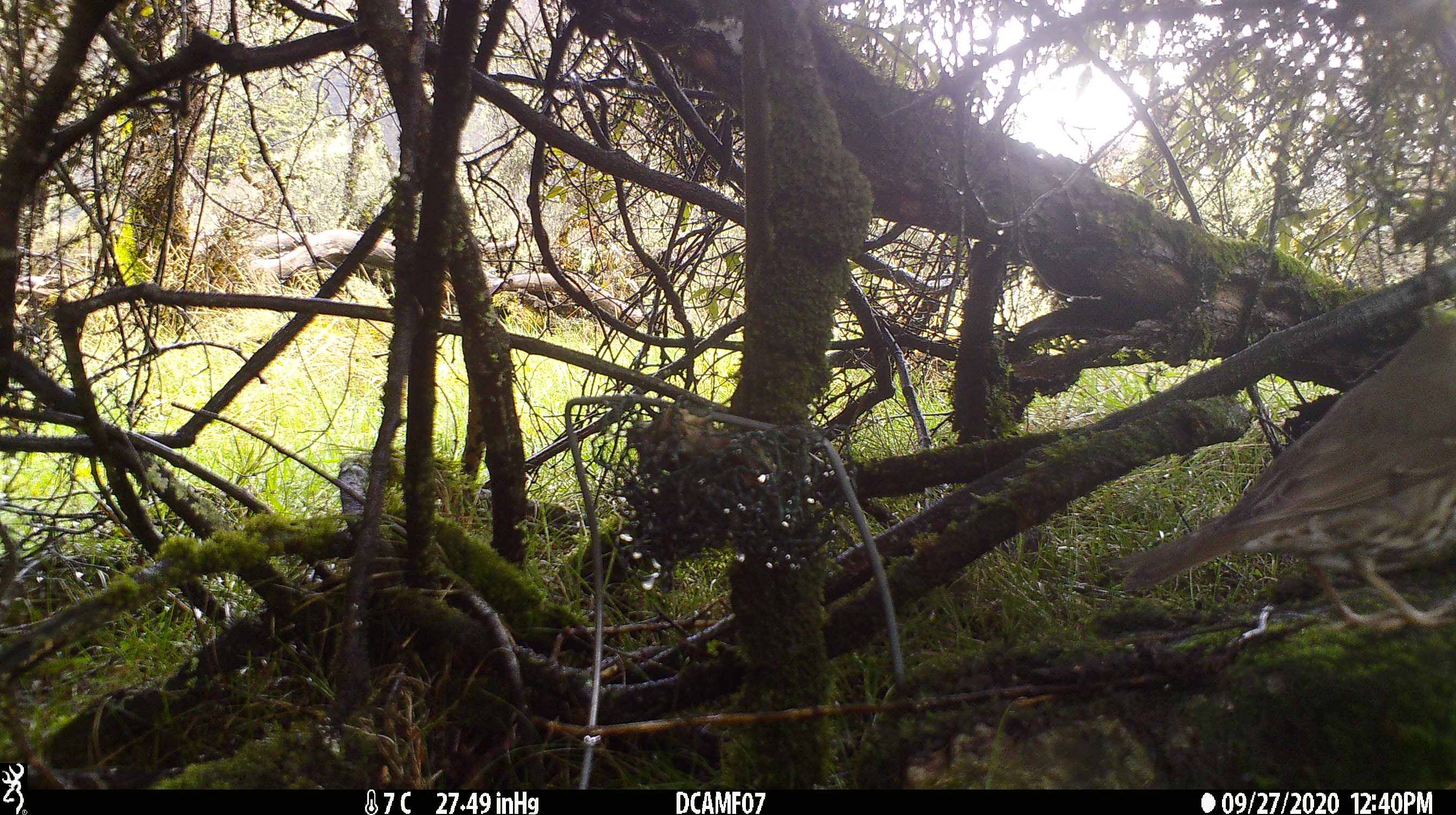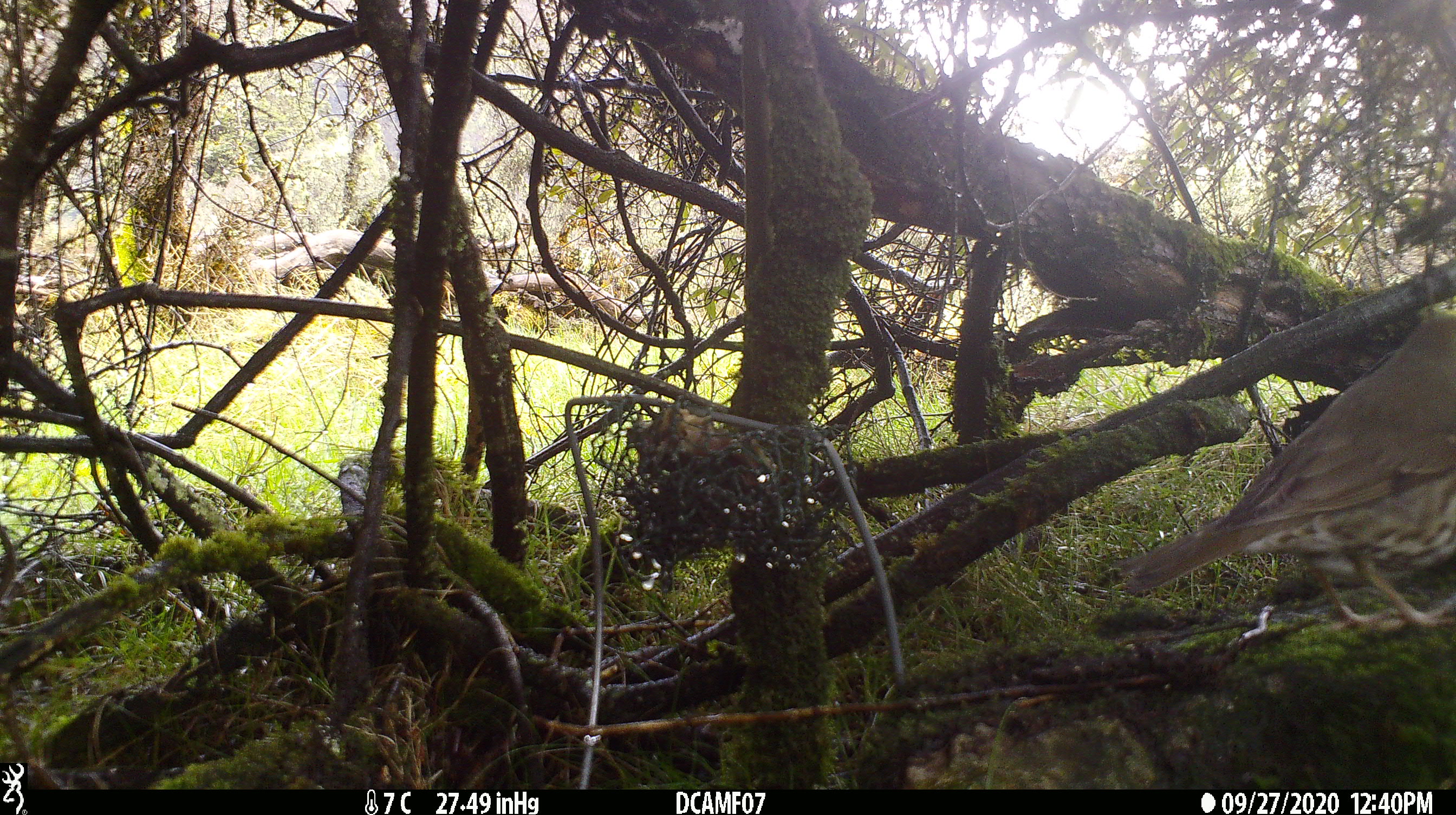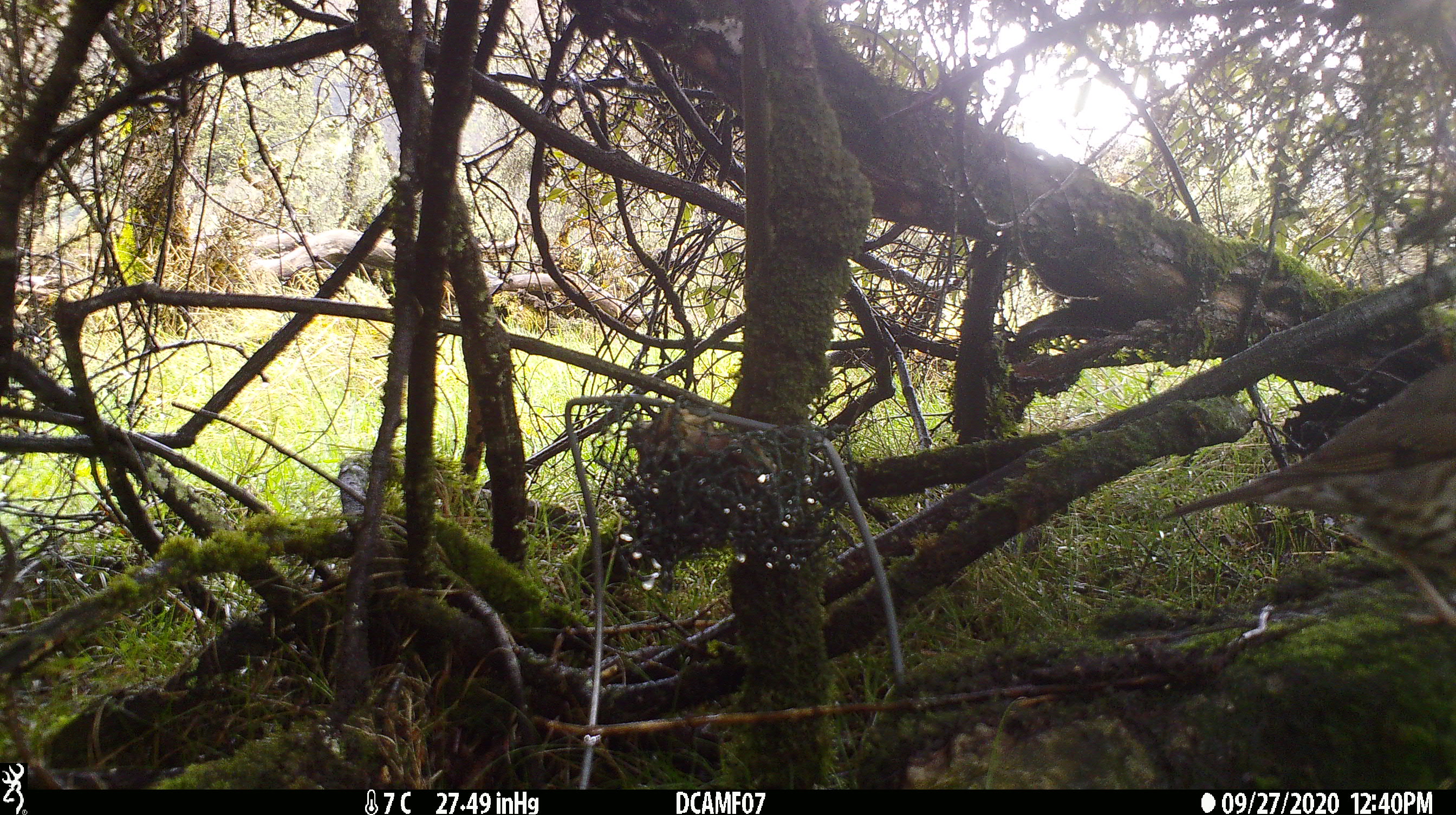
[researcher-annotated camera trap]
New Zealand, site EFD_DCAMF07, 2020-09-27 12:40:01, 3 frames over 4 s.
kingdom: Animalia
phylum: Chordata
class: Aves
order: Passeriformes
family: Turdidae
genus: Turdus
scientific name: Turdus philomelos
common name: song thrush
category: thrush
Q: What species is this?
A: Thrush (song thrush) (Turdus philomelos).